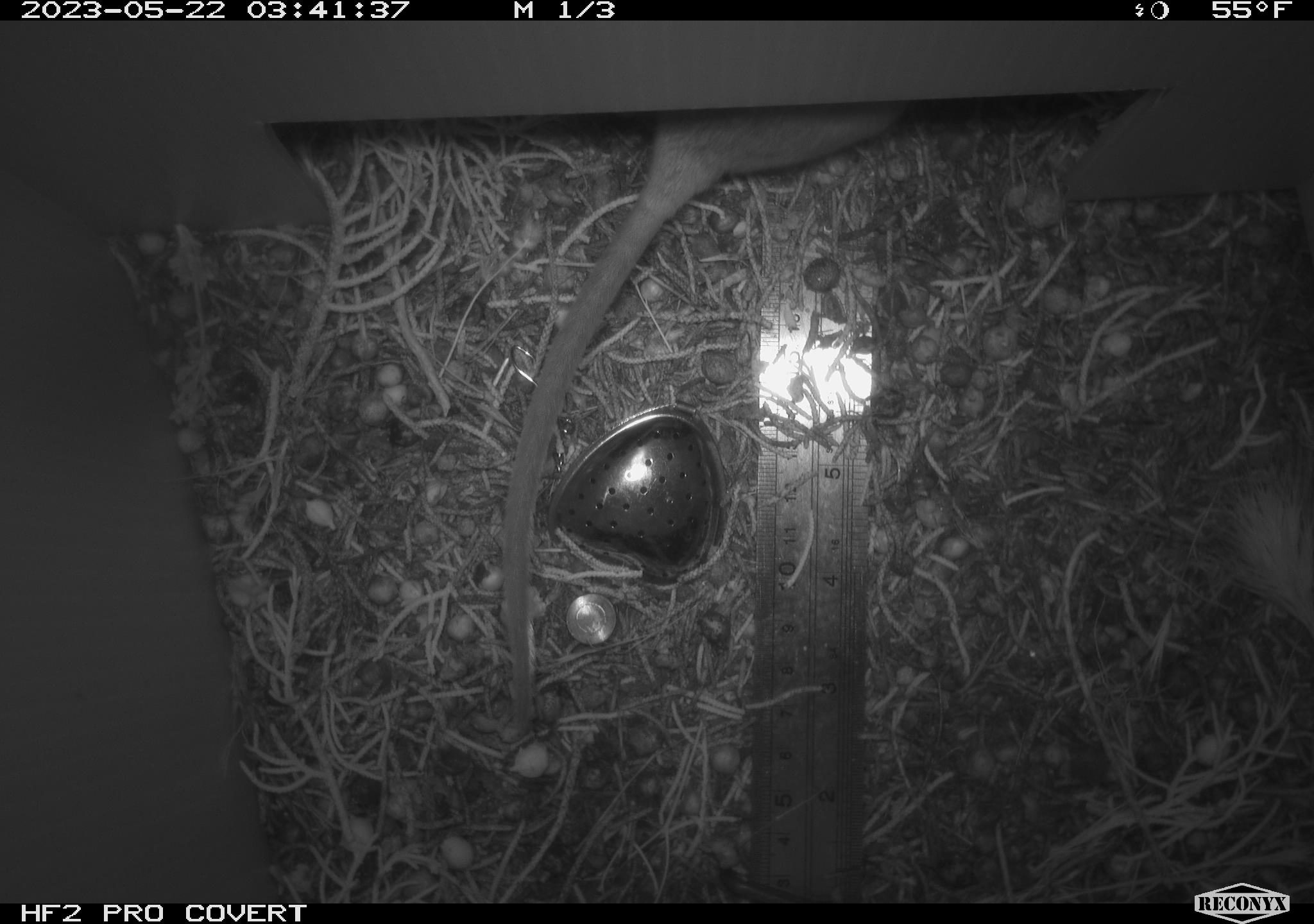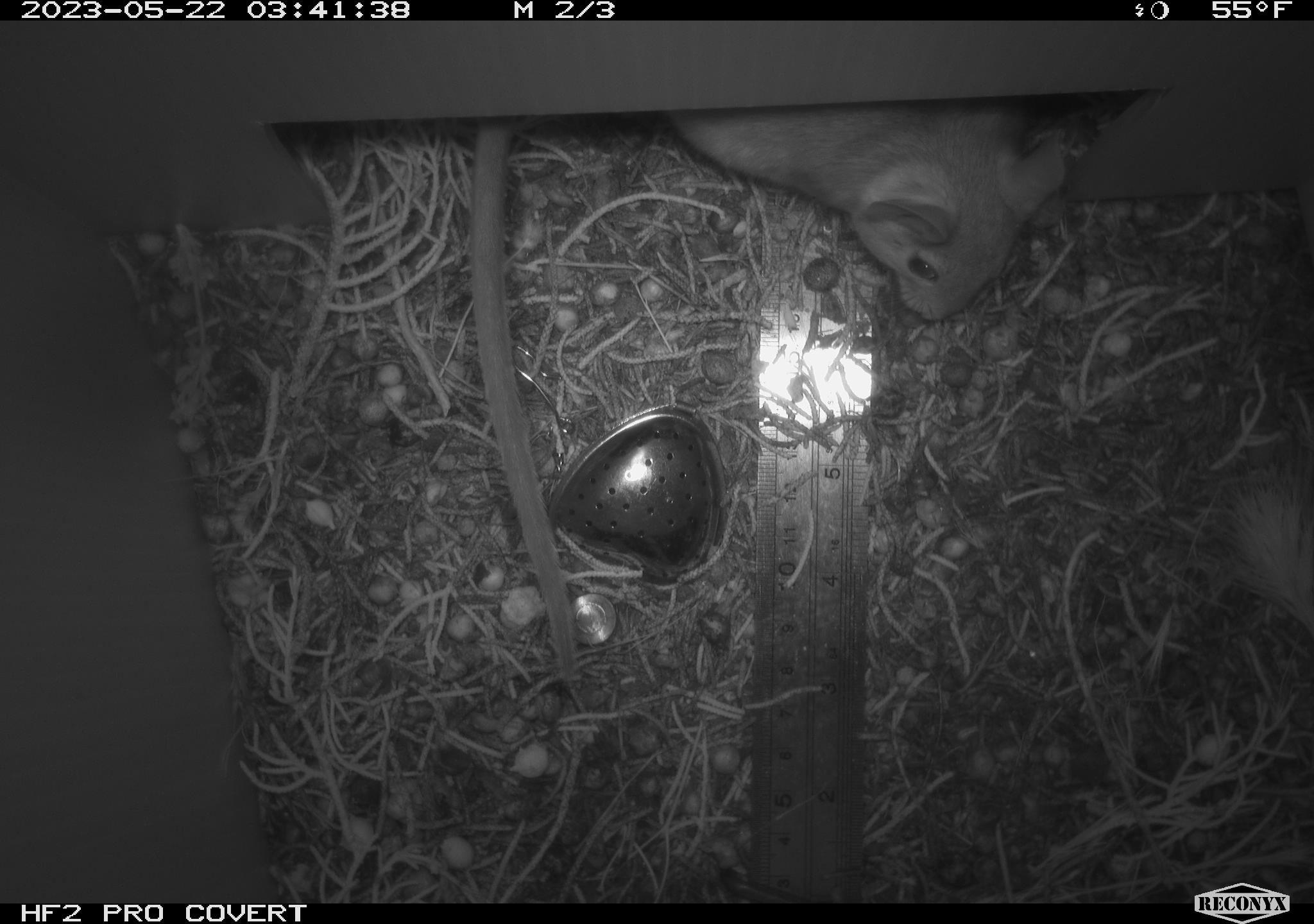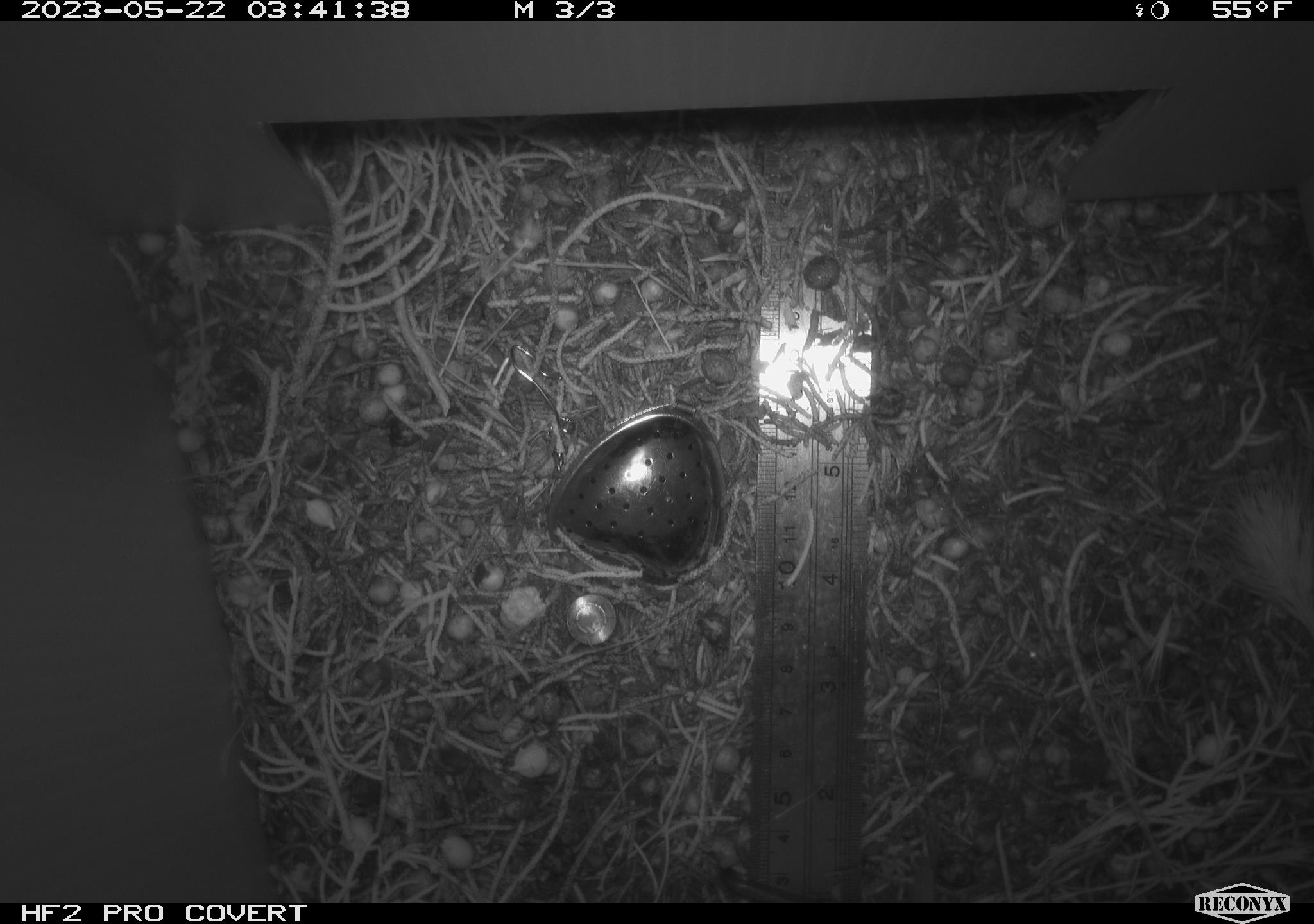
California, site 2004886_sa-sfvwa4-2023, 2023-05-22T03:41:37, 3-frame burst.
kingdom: Animalia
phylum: Chordata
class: Mammalia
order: Rodentia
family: Cricetidae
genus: Neotoma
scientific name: Neotoma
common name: pack rat or woodrat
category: neotoma species